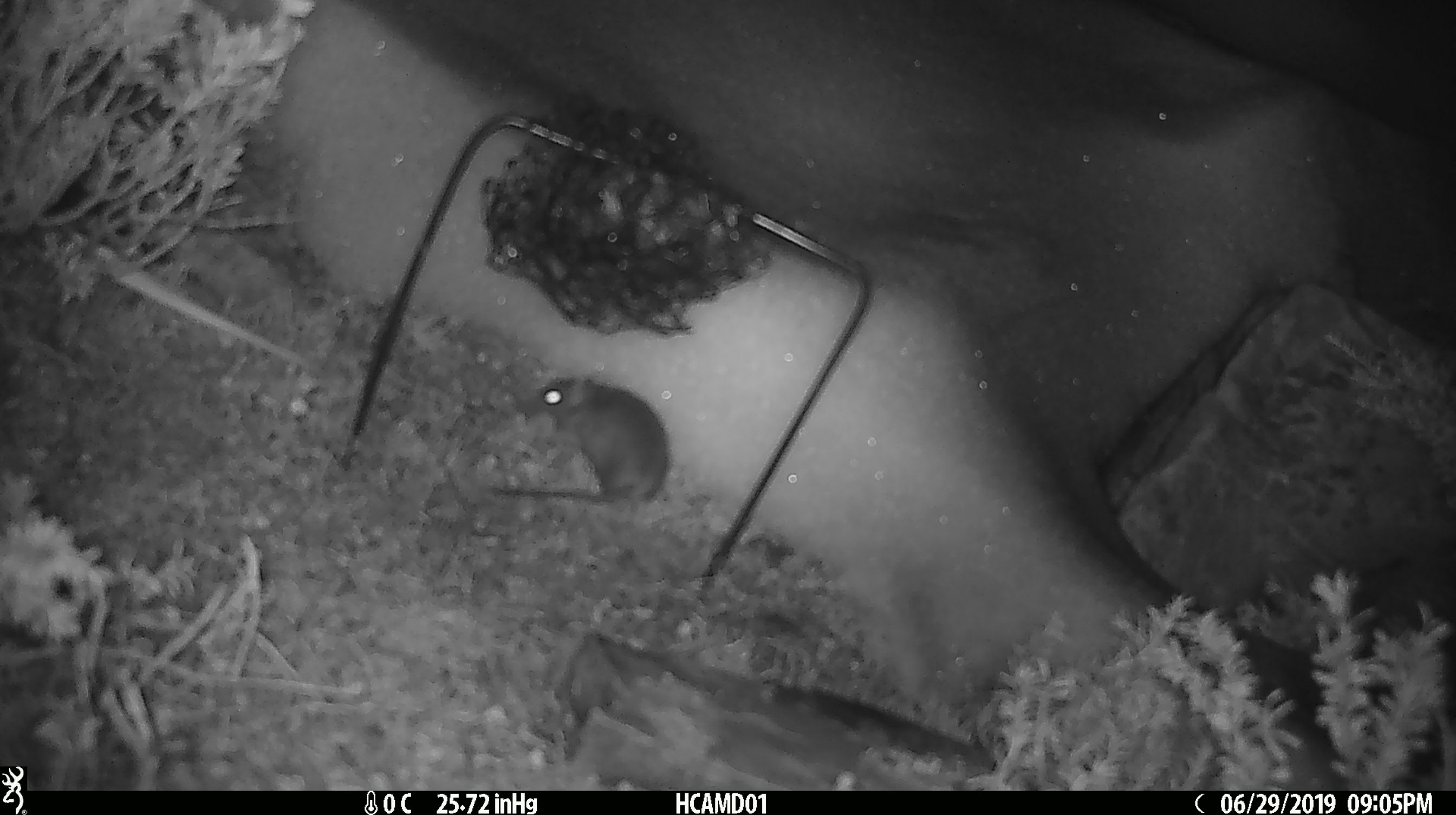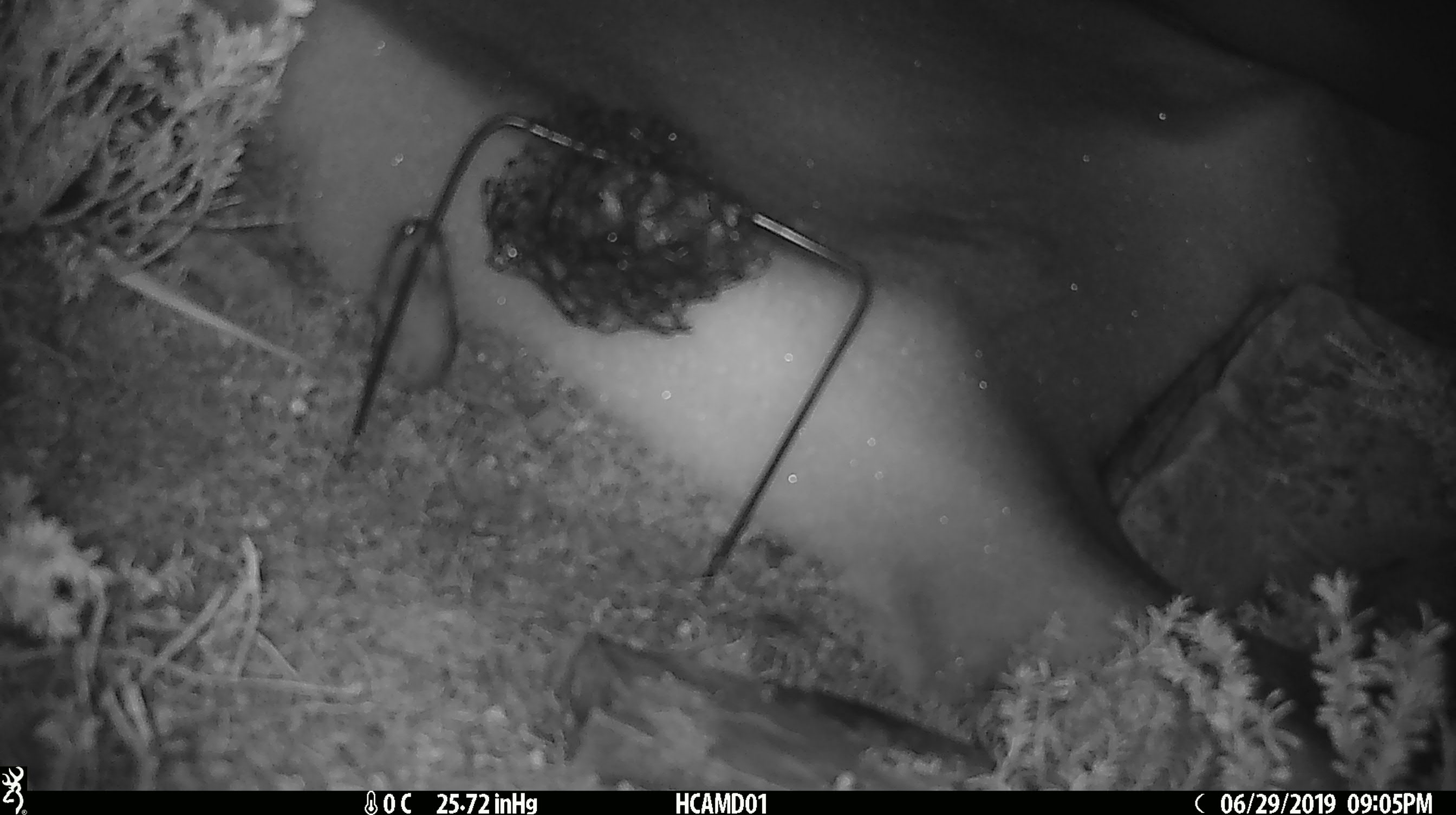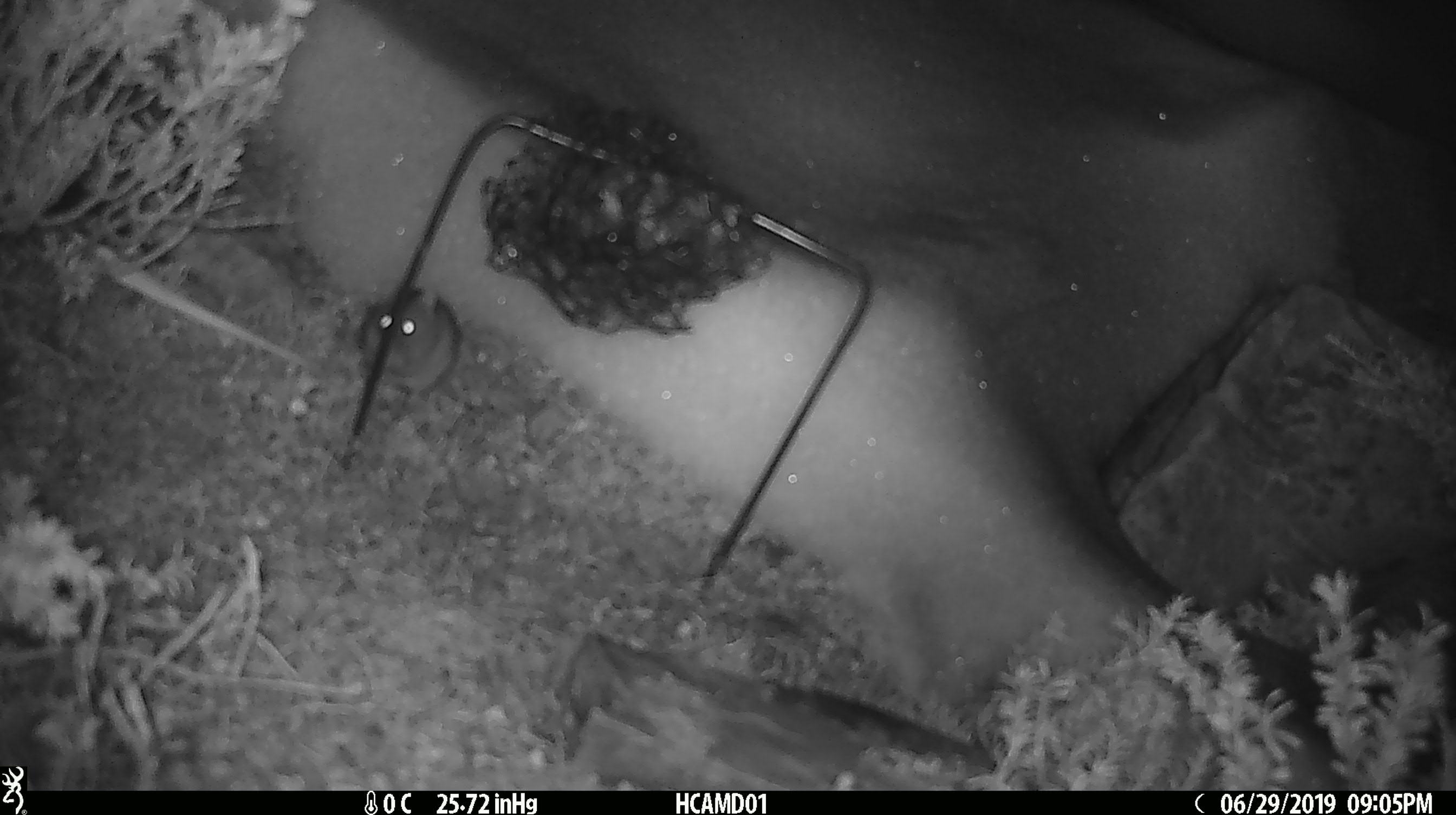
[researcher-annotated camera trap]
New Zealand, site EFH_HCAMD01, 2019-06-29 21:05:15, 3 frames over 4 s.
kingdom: Animalia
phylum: Chordata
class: Mammalia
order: Rodentia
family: Muridae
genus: Mus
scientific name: Mus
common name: mouse